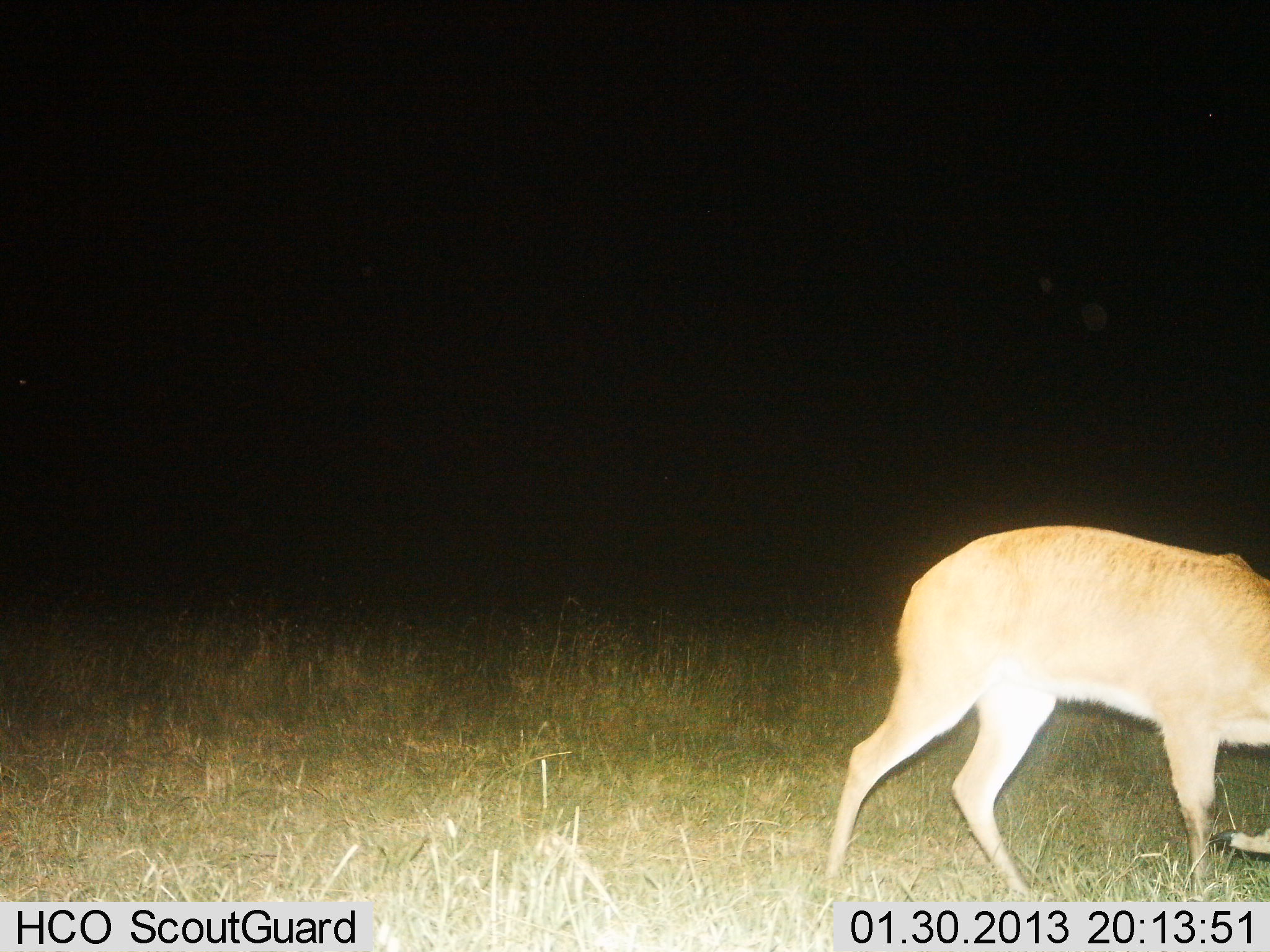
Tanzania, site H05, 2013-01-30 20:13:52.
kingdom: Animalia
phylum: Chordata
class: Mammalia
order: Artiodactyla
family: Bovidae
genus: Redunca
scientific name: Redunca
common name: reedbuck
Reedbuck (Redunca), count 1. Behavior (volunteer vote fractions): standing 31%, resting 0%, moving 50%, interacting 0%. Young present (vote fraction): 6%. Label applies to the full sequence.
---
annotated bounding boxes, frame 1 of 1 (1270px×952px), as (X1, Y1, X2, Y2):
animal: (825, 525, 1270, 904)